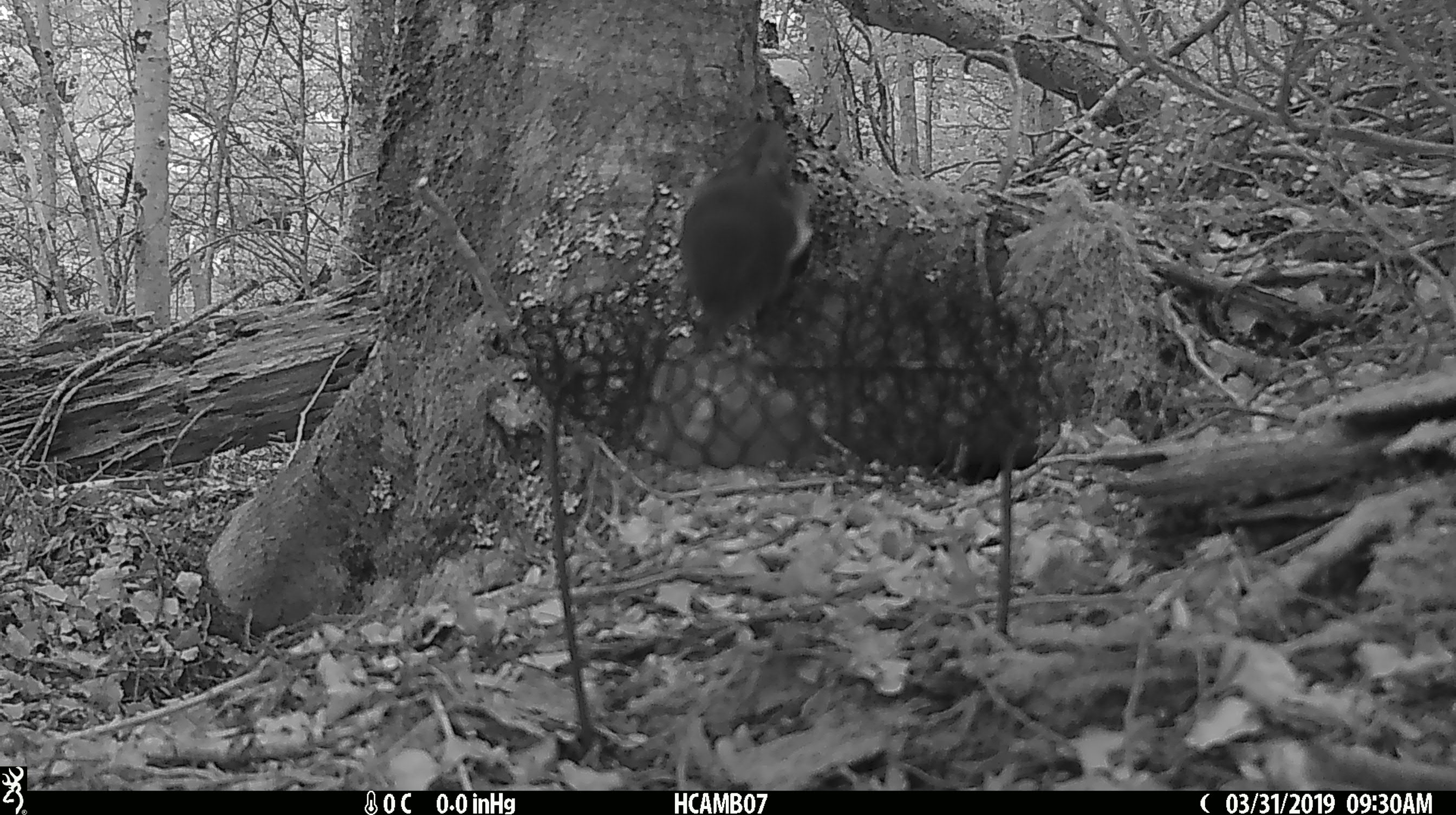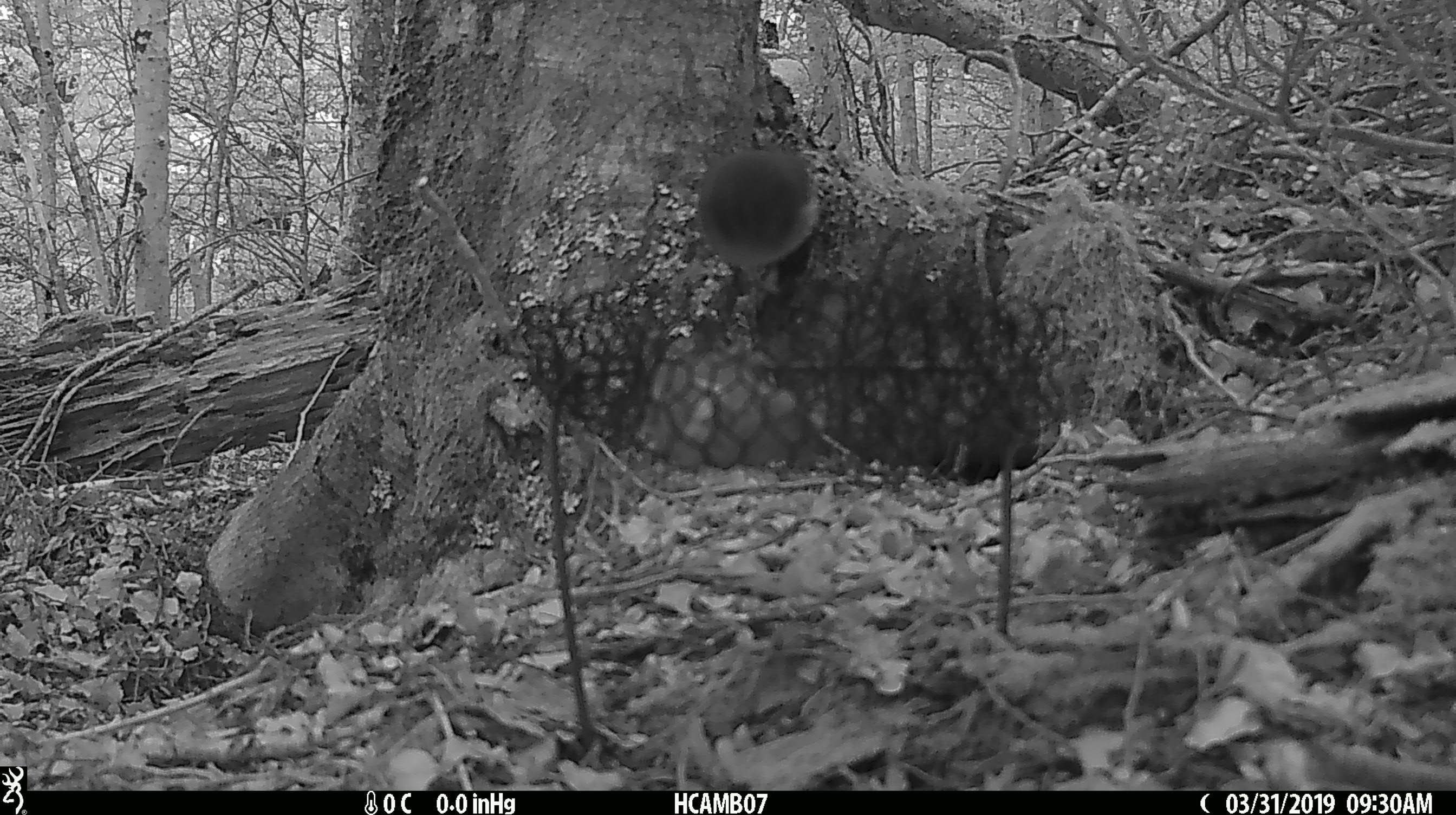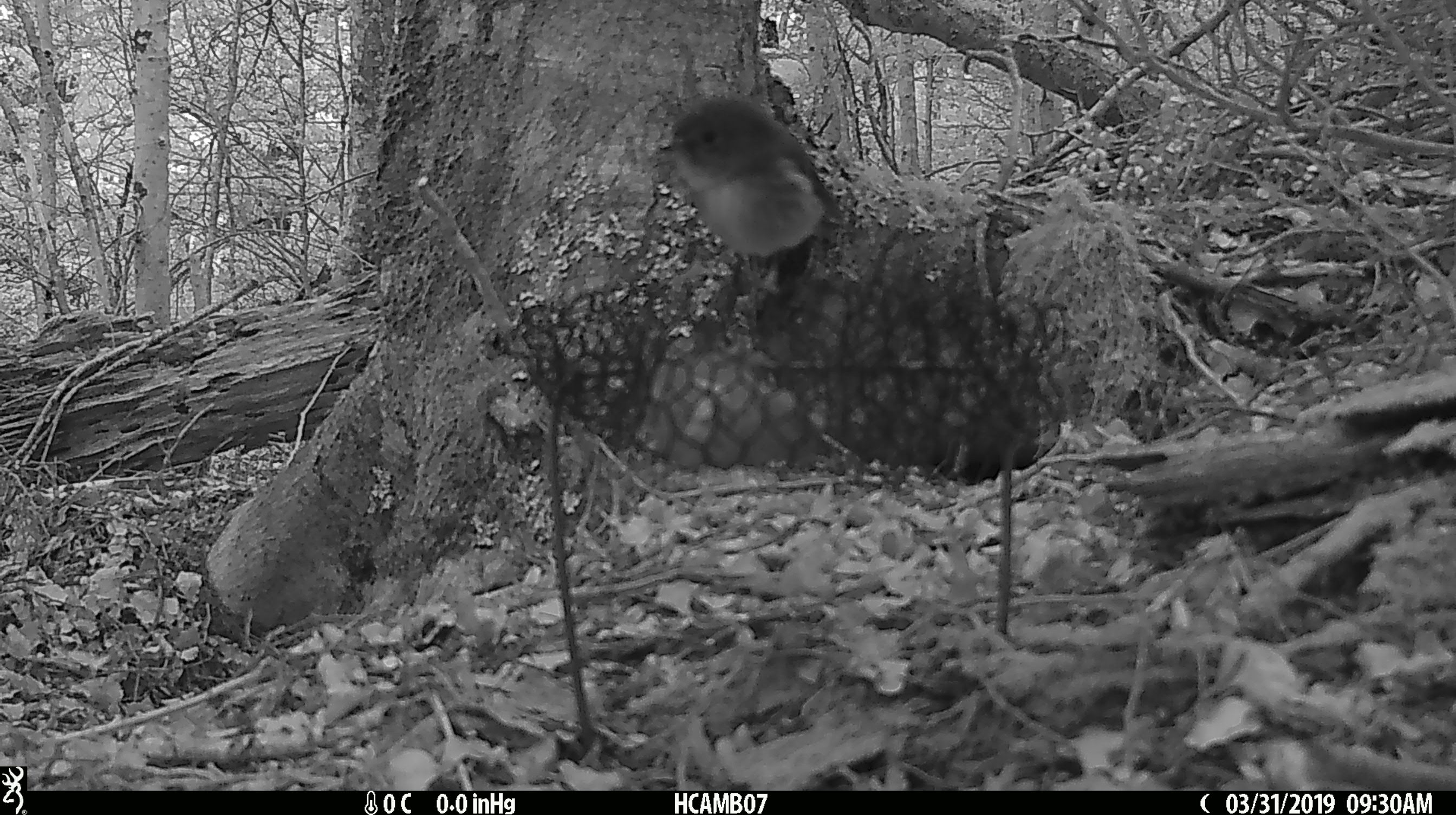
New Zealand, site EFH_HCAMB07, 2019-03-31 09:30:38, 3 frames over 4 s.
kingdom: Animalia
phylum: Chordata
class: Aves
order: Passeriformes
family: Petroicidae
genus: Petroica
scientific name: Petroica macrocephala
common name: tomtit